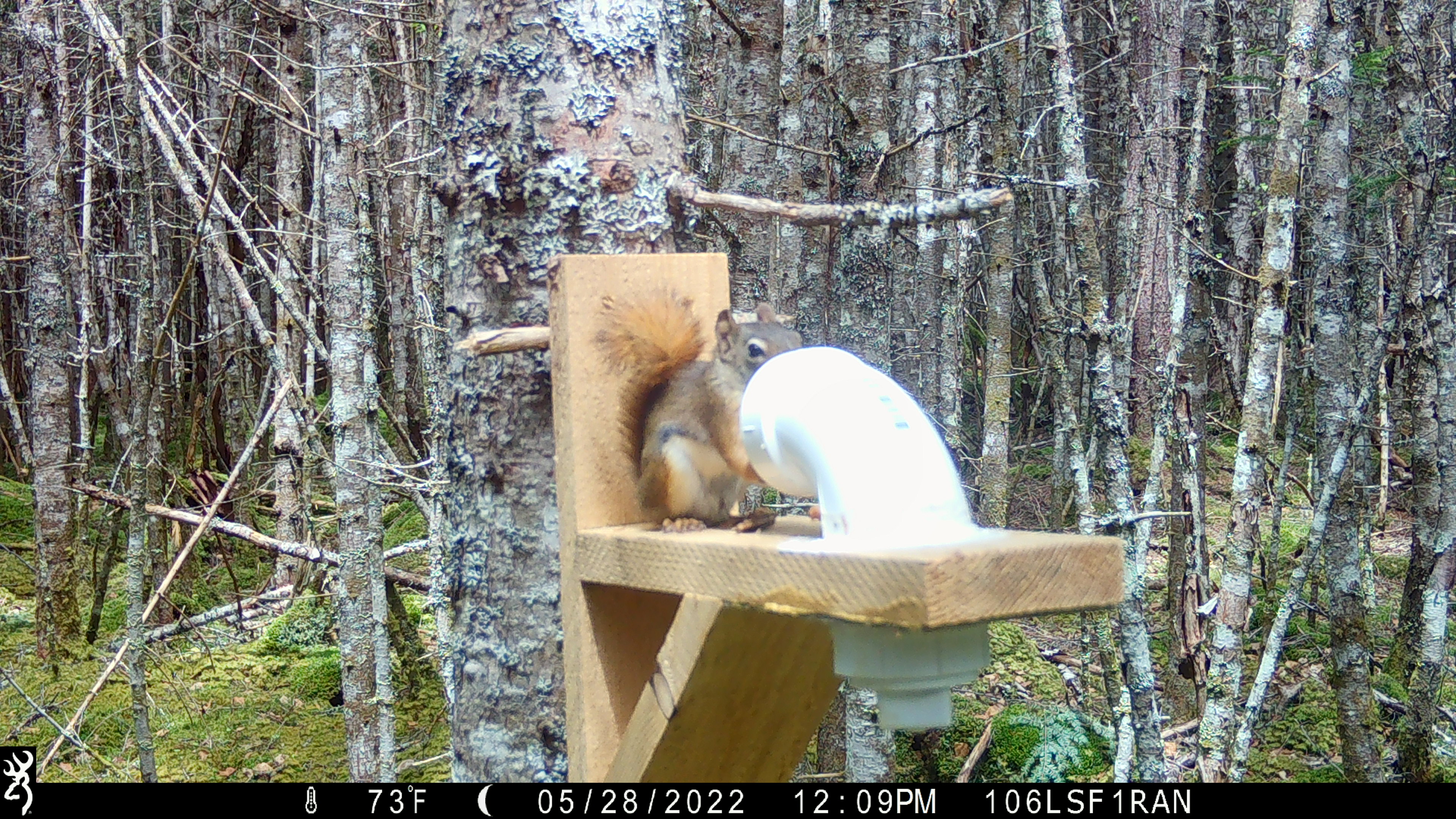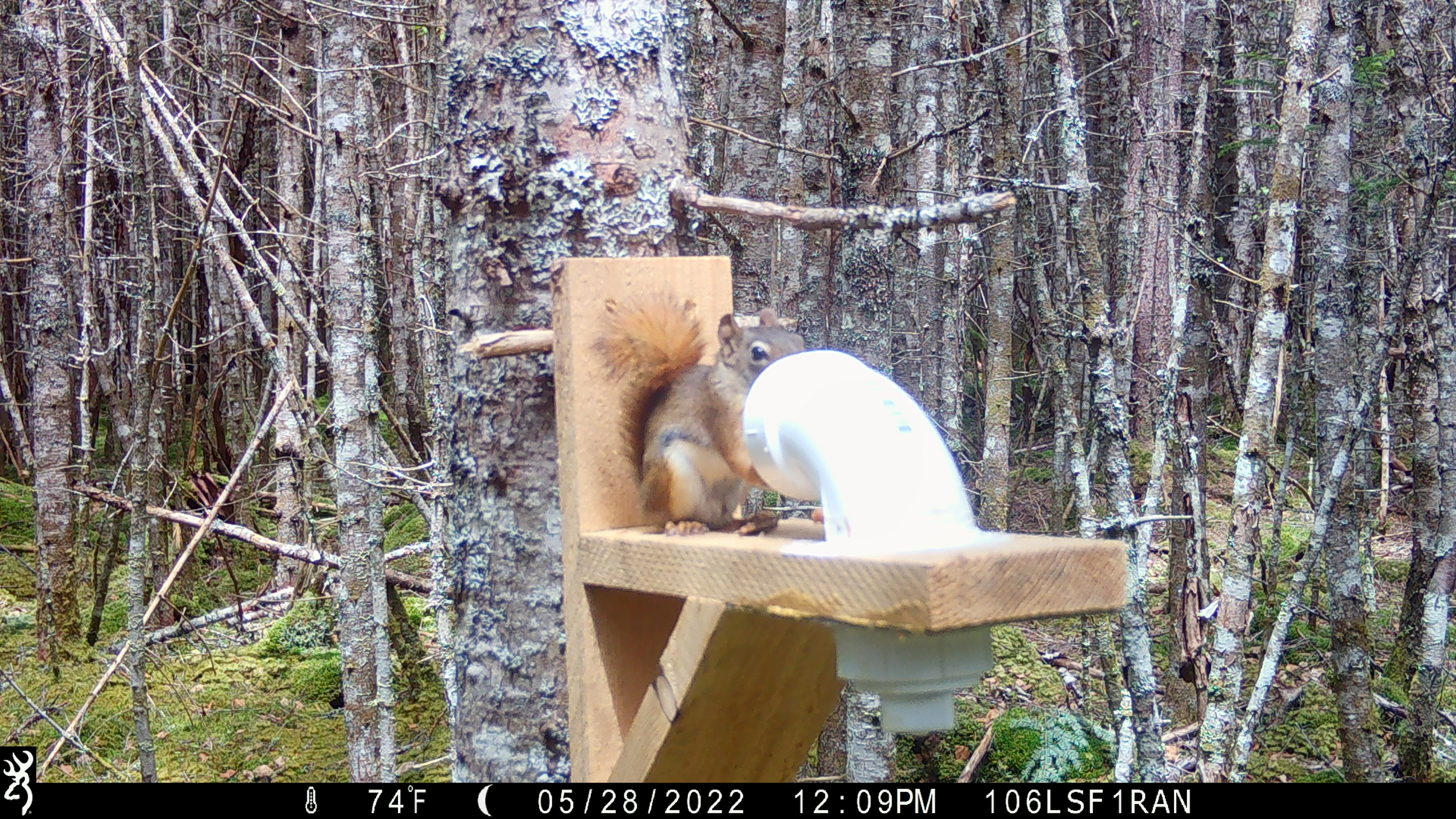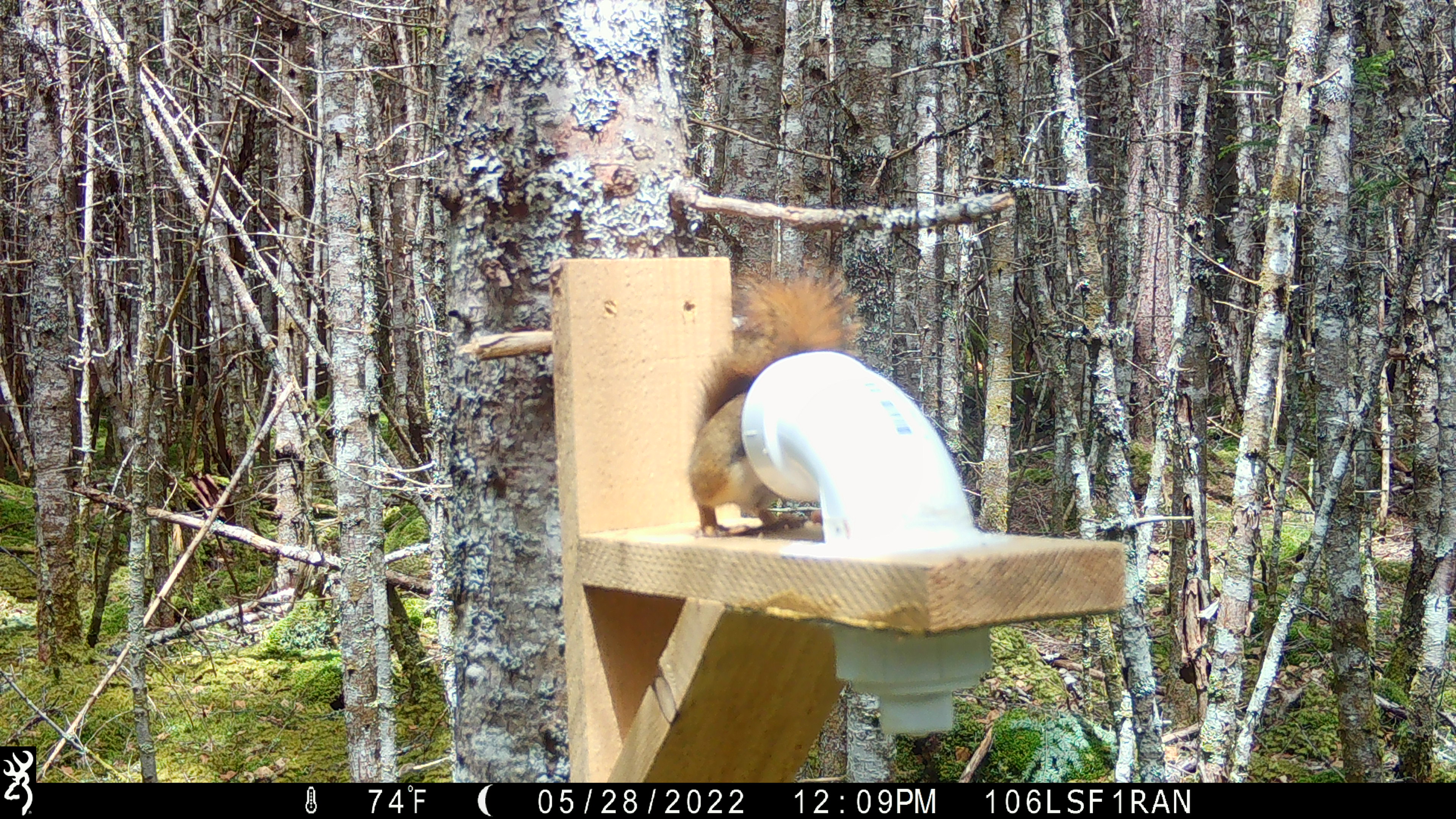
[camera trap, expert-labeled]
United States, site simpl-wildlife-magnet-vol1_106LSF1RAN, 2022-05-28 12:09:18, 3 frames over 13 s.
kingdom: Animalia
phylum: Chordata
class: Mammalia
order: Rodentia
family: Sciuridae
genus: Tamiasciurus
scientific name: Tamiasciurus hudsonicus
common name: red squirrel